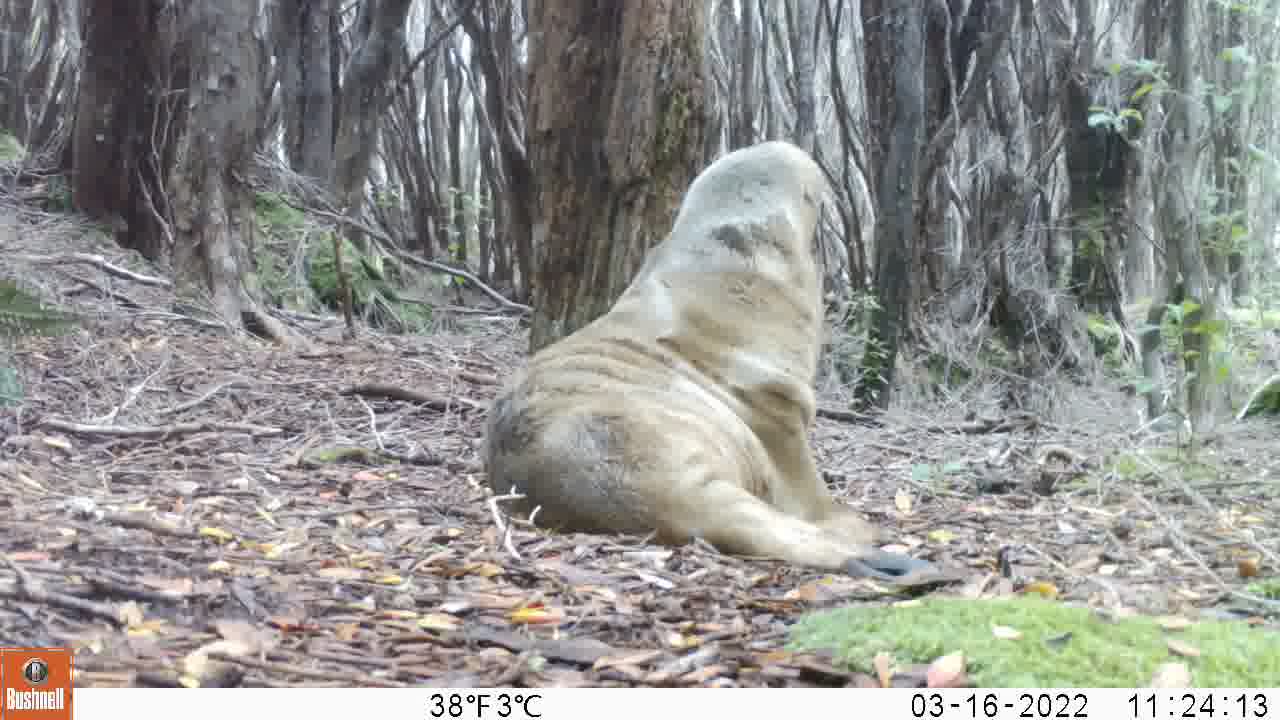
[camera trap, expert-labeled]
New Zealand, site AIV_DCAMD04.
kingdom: Animalia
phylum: Chordata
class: Mammalia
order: Carnivora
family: Otariidae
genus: Phocarctos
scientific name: Phocarctos hookeri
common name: new zealand sea lion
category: sealion